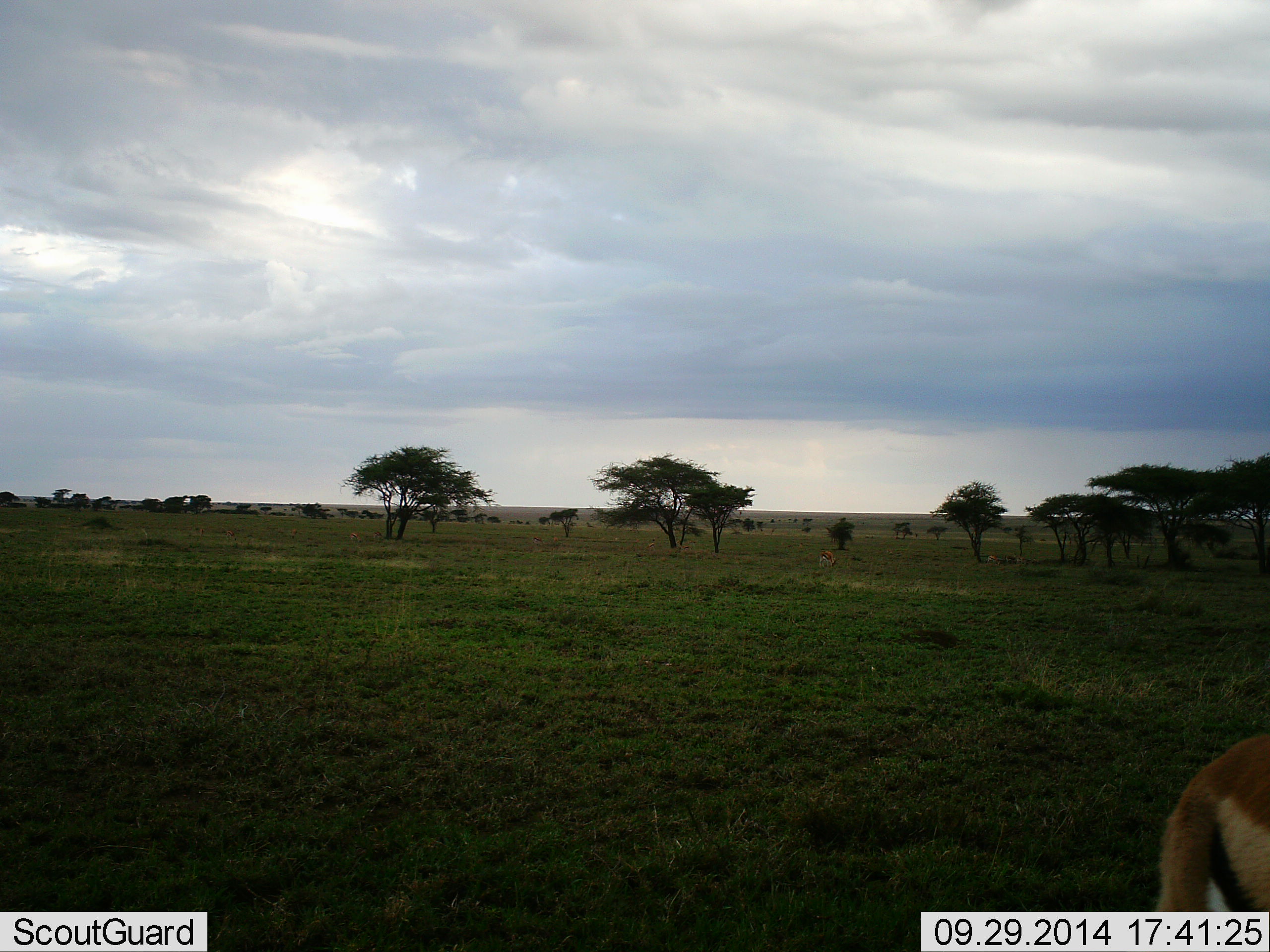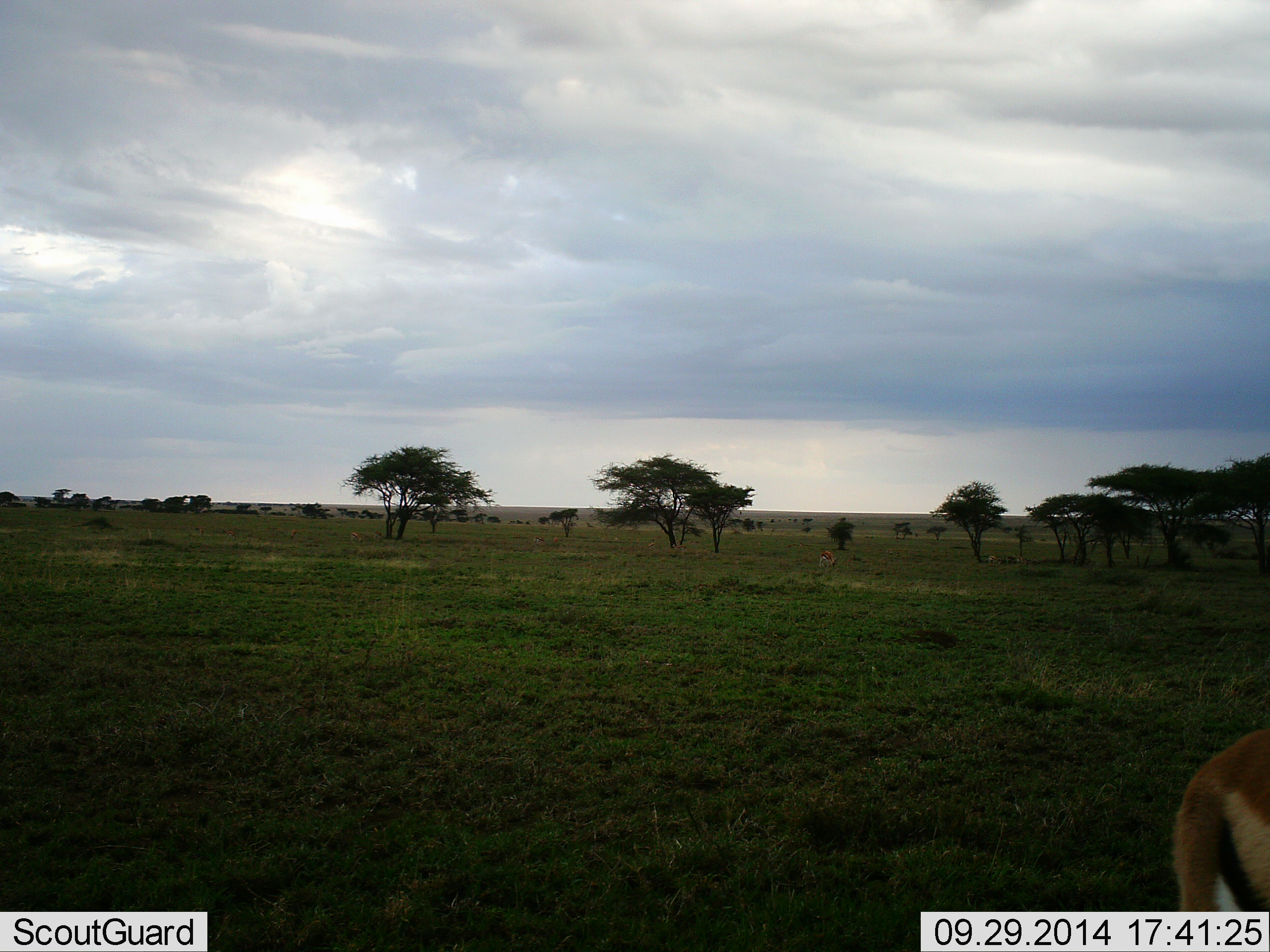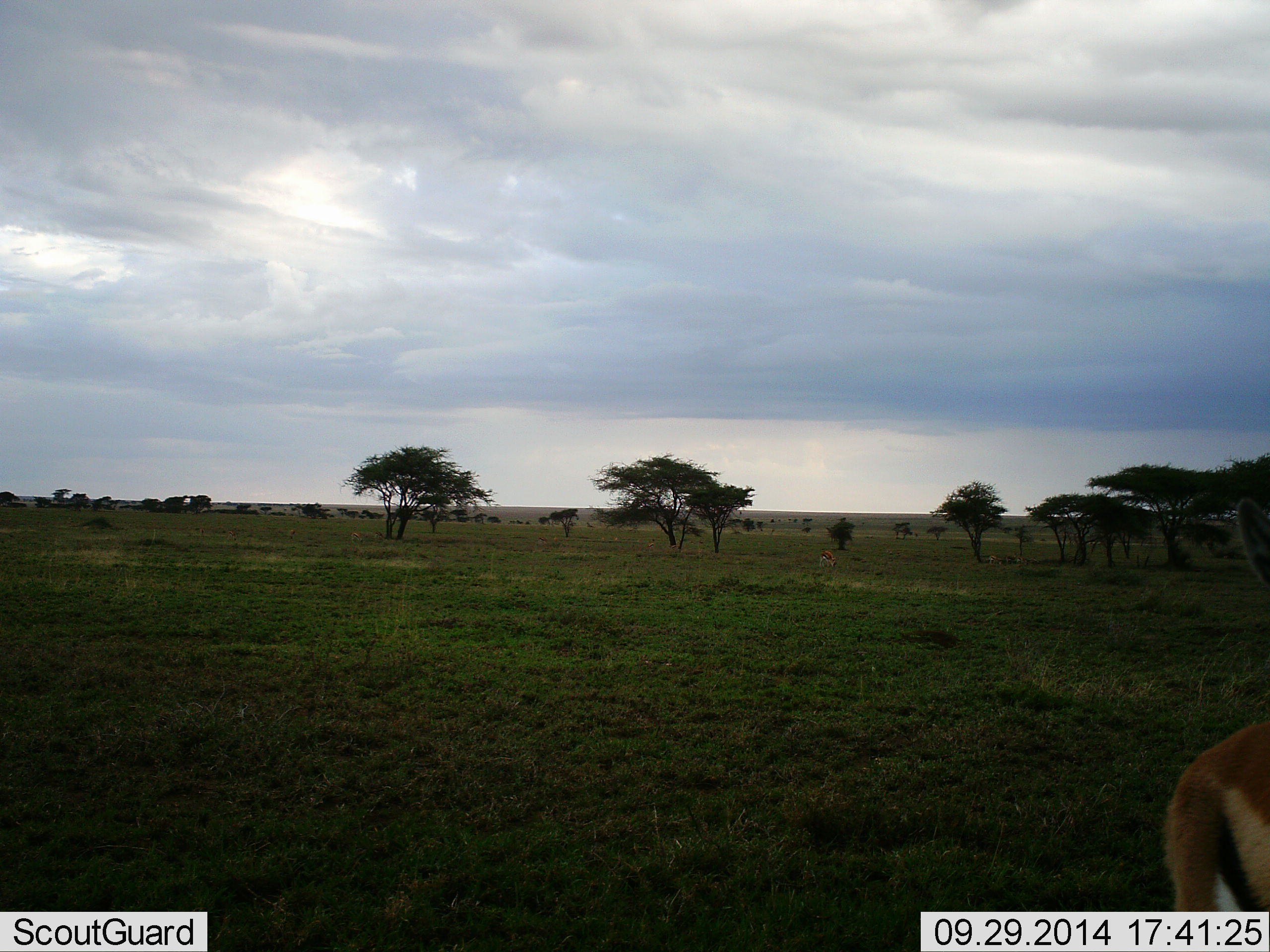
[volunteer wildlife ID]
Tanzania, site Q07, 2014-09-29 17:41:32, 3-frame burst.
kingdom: Animalia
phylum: Chordata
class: Mammalia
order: Artiodactyla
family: Bovidae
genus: Eudorcas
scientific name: Eudorcas thomsonii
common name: thomson's gazelle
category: gazellethomsons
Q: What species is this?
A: Gazellethomsons (thomson's gazelle) (Eudorcas thomsonii).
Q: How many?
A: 1.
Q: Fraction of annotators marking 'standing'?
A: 80%.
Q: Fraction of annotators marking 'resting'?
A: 0%.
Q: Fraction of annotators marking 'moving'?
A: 20%.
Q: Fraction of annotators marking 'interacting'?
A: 0%.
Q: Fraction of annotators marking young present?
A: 0%.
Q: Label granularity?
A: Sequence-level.